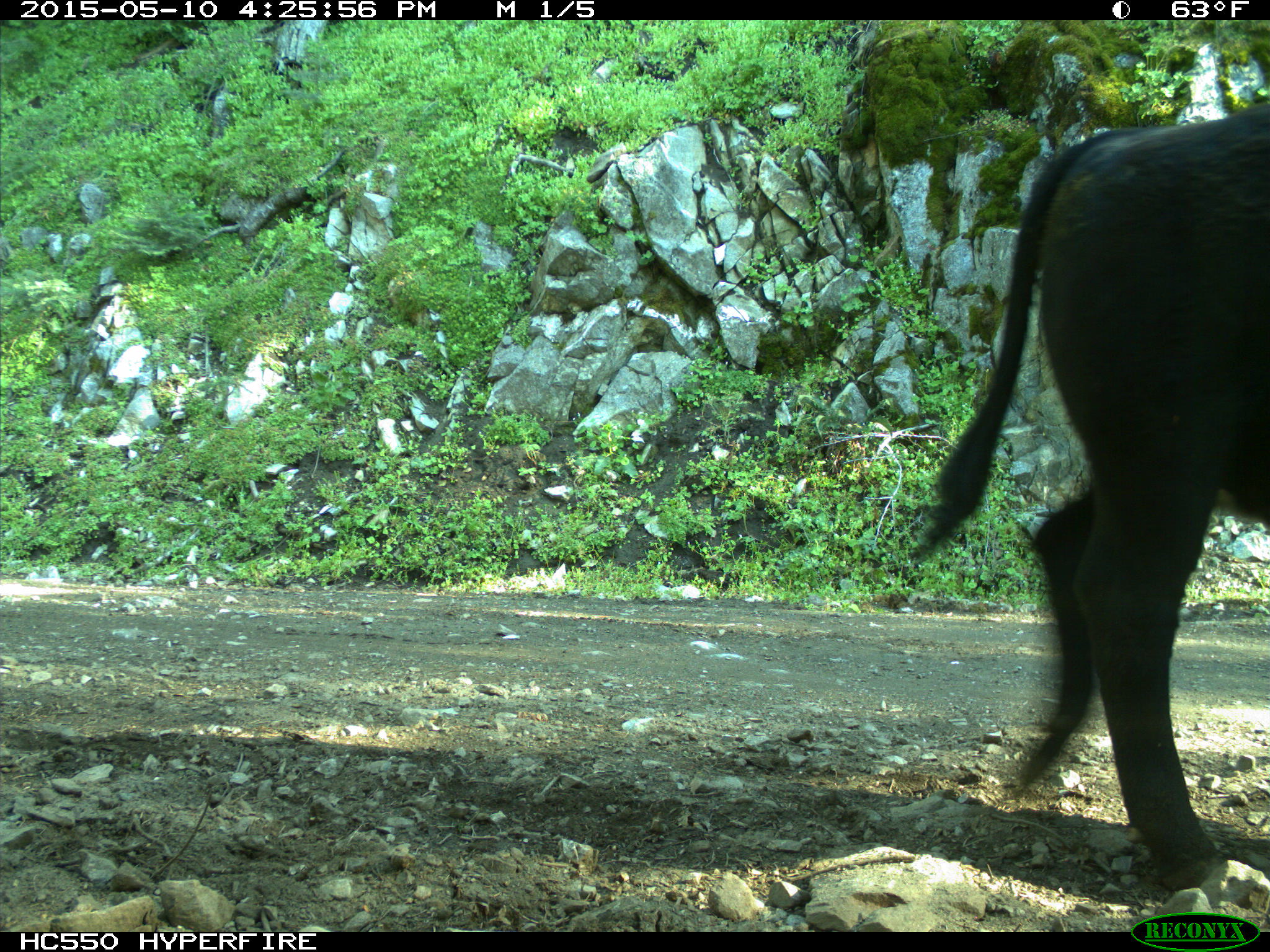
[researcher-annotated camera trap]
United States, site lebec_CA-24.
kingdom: Animalia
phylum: Chordata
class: Mammalia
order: Artiodactyla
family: Bovidae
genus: Bos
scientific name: Bos taurus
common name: domestic cow